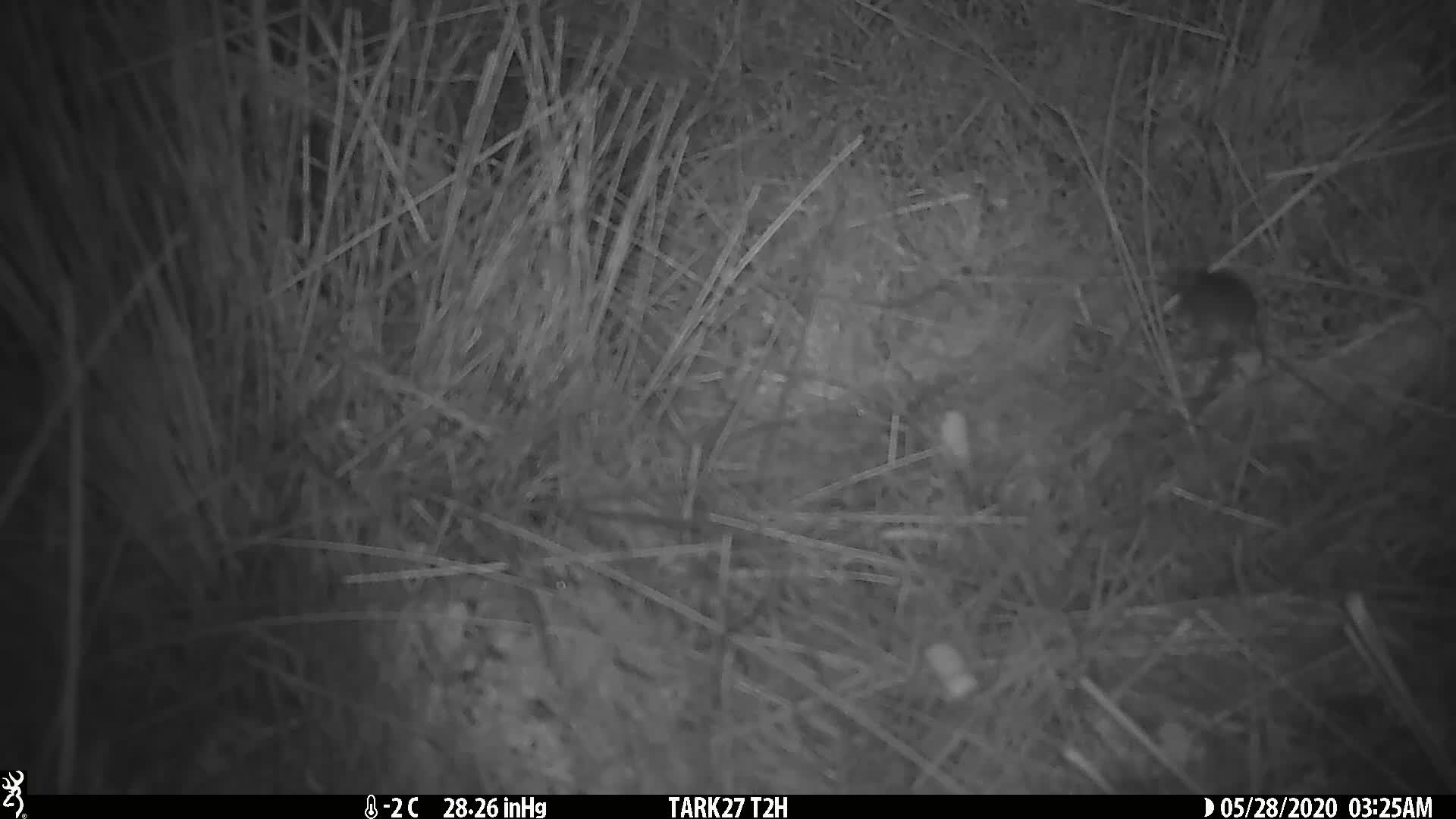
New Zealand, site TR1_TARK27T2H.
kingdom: Animalia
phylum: Chordata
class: Mammalia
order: Rodentia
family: Muridae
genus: Mus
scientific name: Mus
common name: mouse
Mouse (Mus).